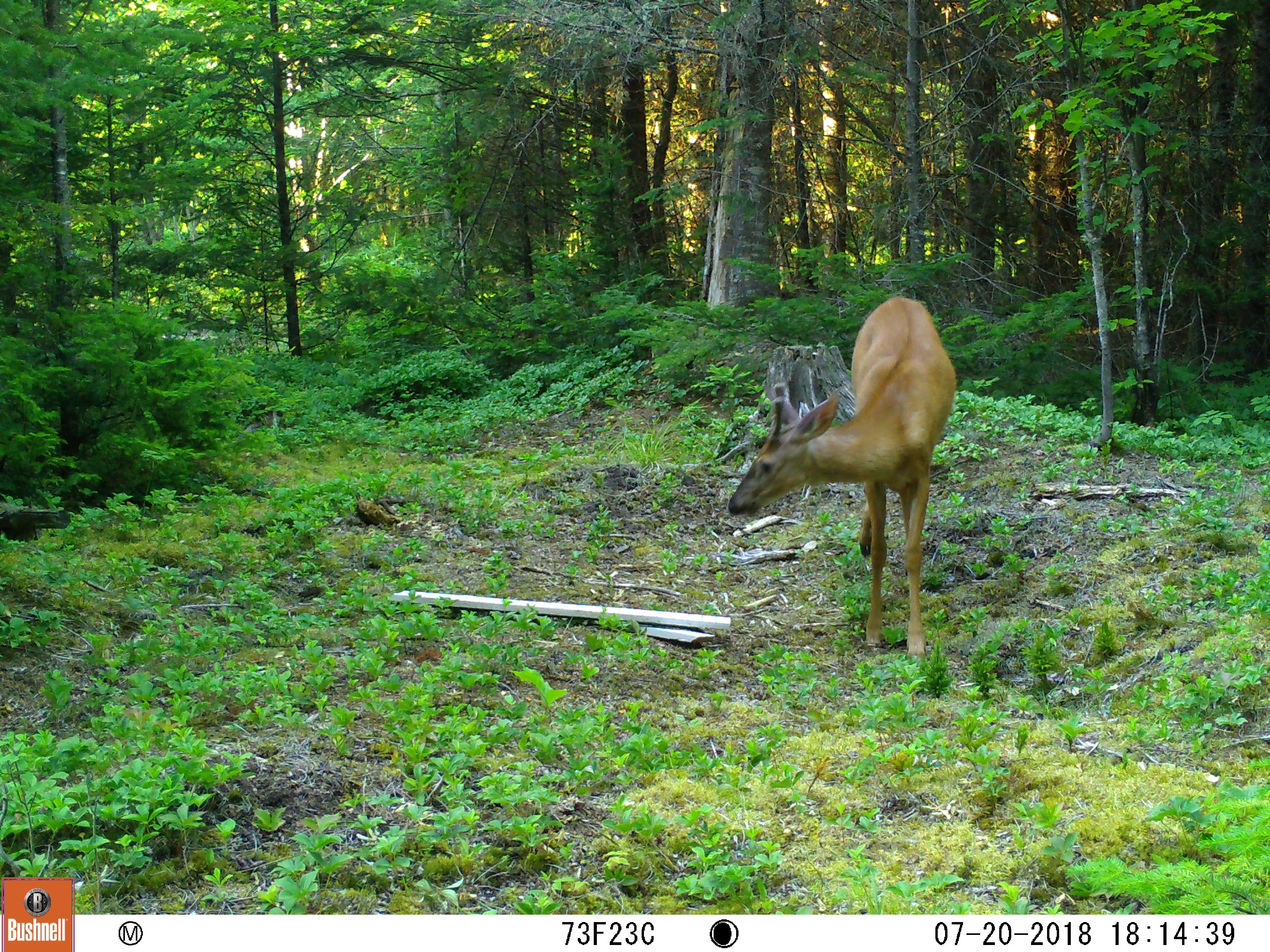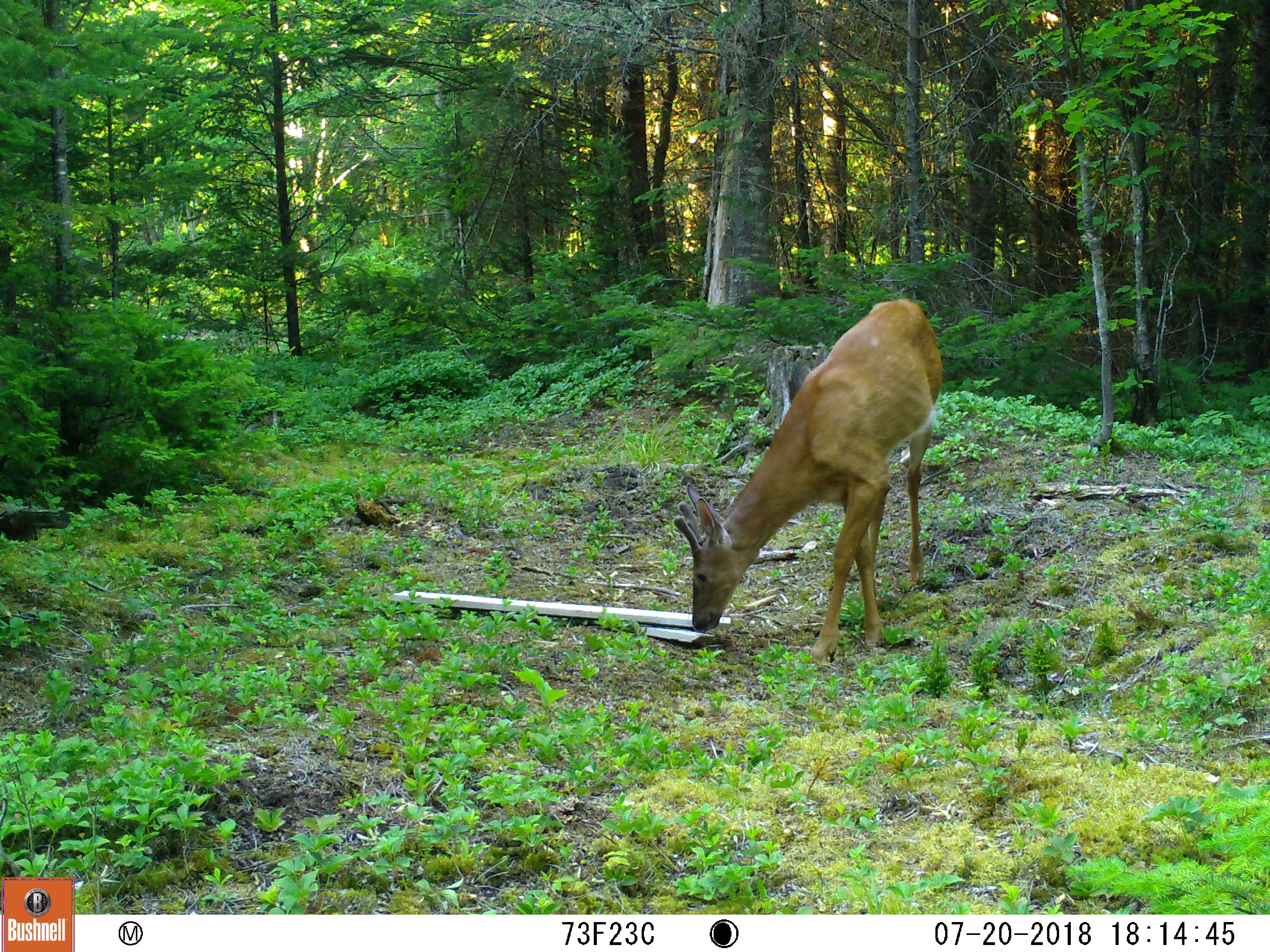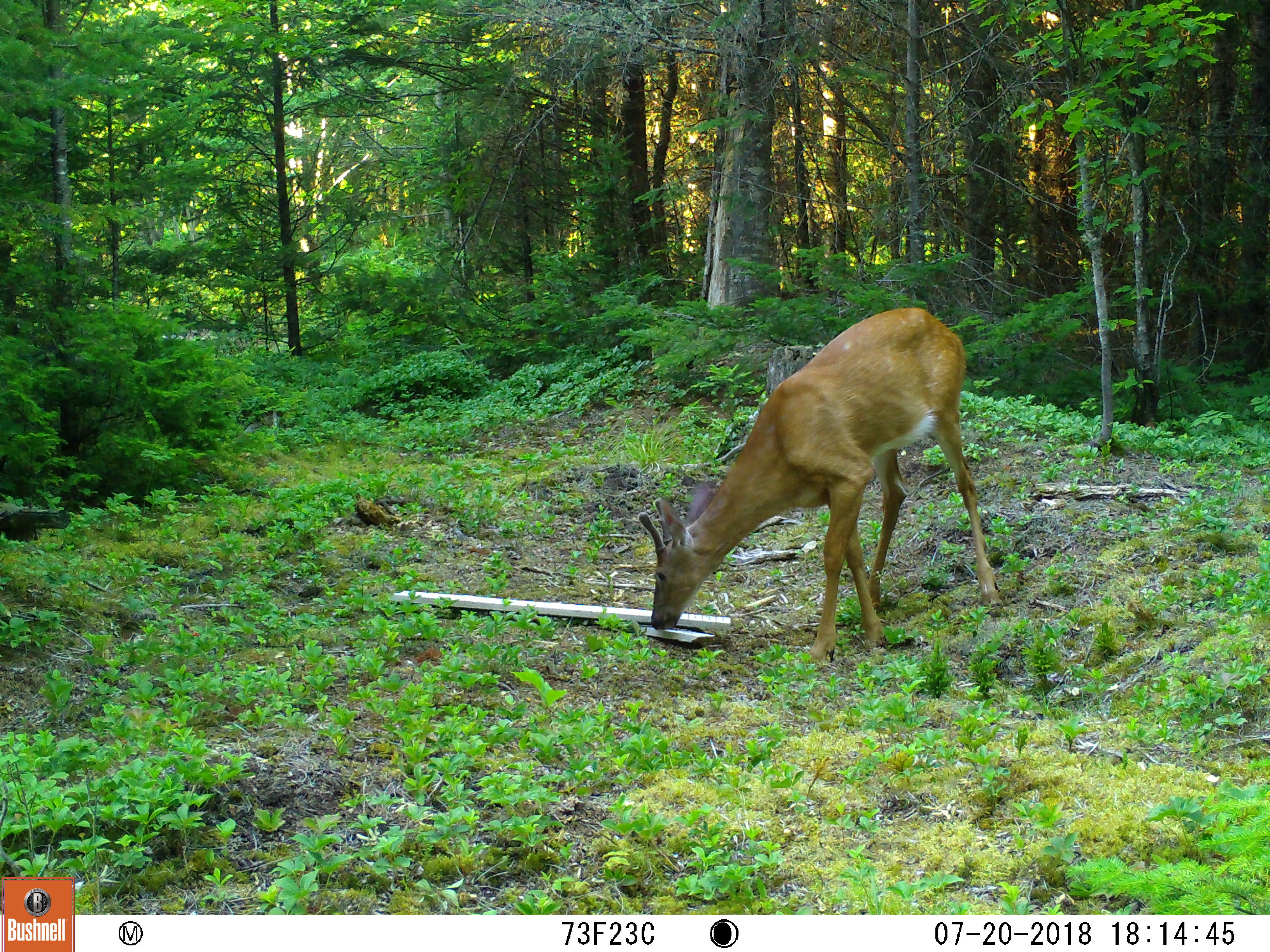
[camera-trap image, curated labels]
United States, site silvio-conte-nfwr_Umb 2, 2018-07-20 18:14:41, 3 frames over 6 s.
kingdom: Animalia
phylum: Chordata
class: Mammalia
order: Artiodactyla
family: Cervidae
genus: Odocoileus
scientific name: Odocoileus virginianus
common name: white-tailed deer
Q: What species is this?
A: White-tailed deer (Odocoileus virginianus).